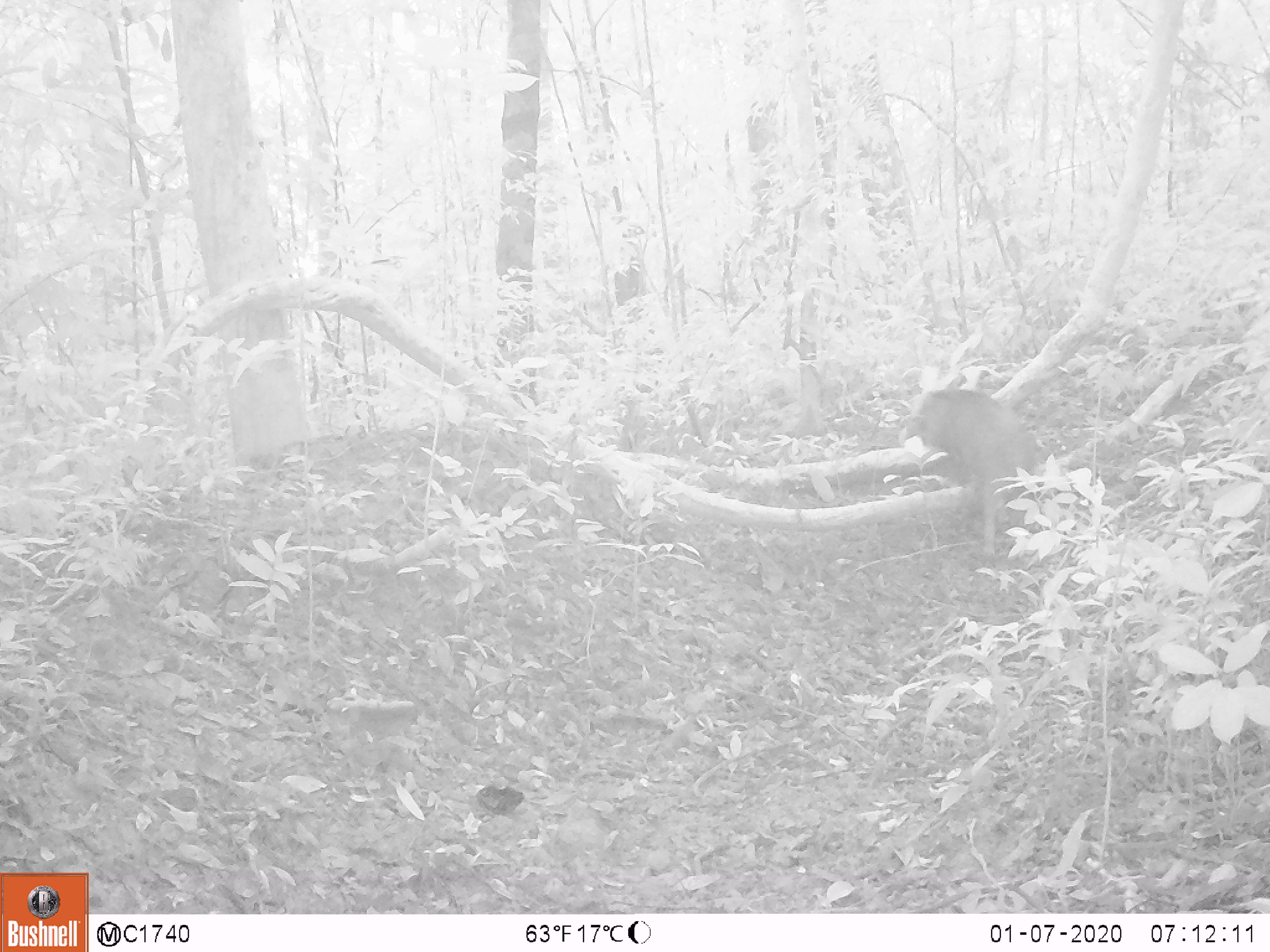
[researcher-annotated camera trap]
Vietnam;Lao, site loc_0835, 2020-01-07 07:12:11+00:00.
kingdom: Animalia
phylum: Chordata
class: Mammalia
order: Artiodactyla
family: Suidae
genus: Sus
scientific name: Sus scrofa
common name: eurasian wild pig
Eurasian wild pig (Sus scrofa). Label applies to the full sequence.